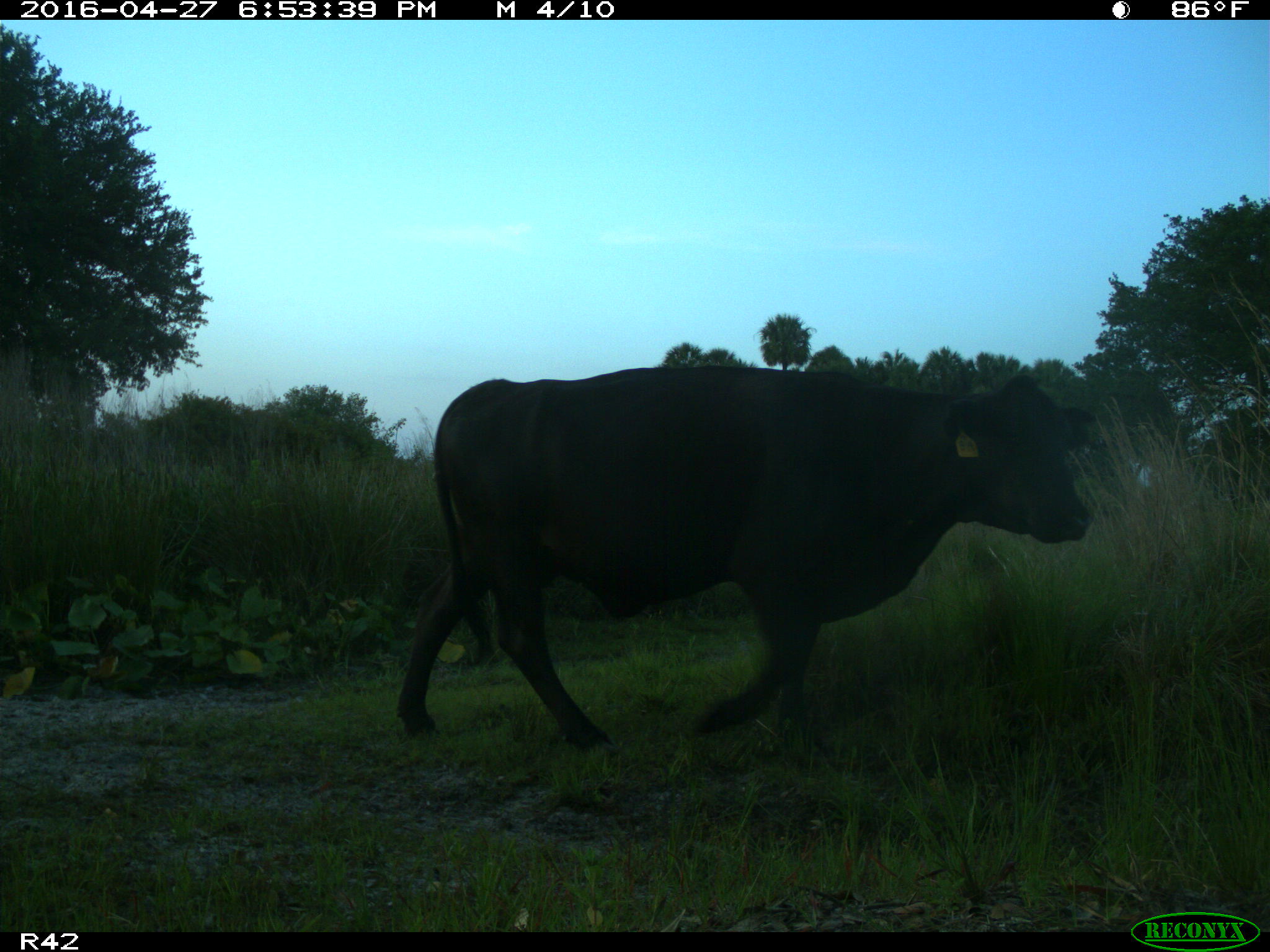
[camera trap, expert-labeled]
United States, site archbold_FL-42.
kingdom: Animalia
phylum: Chordata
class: Mammalia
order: Artiodactyla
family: Bovidae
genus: Bos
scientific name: Bos taurus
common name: domestic cow